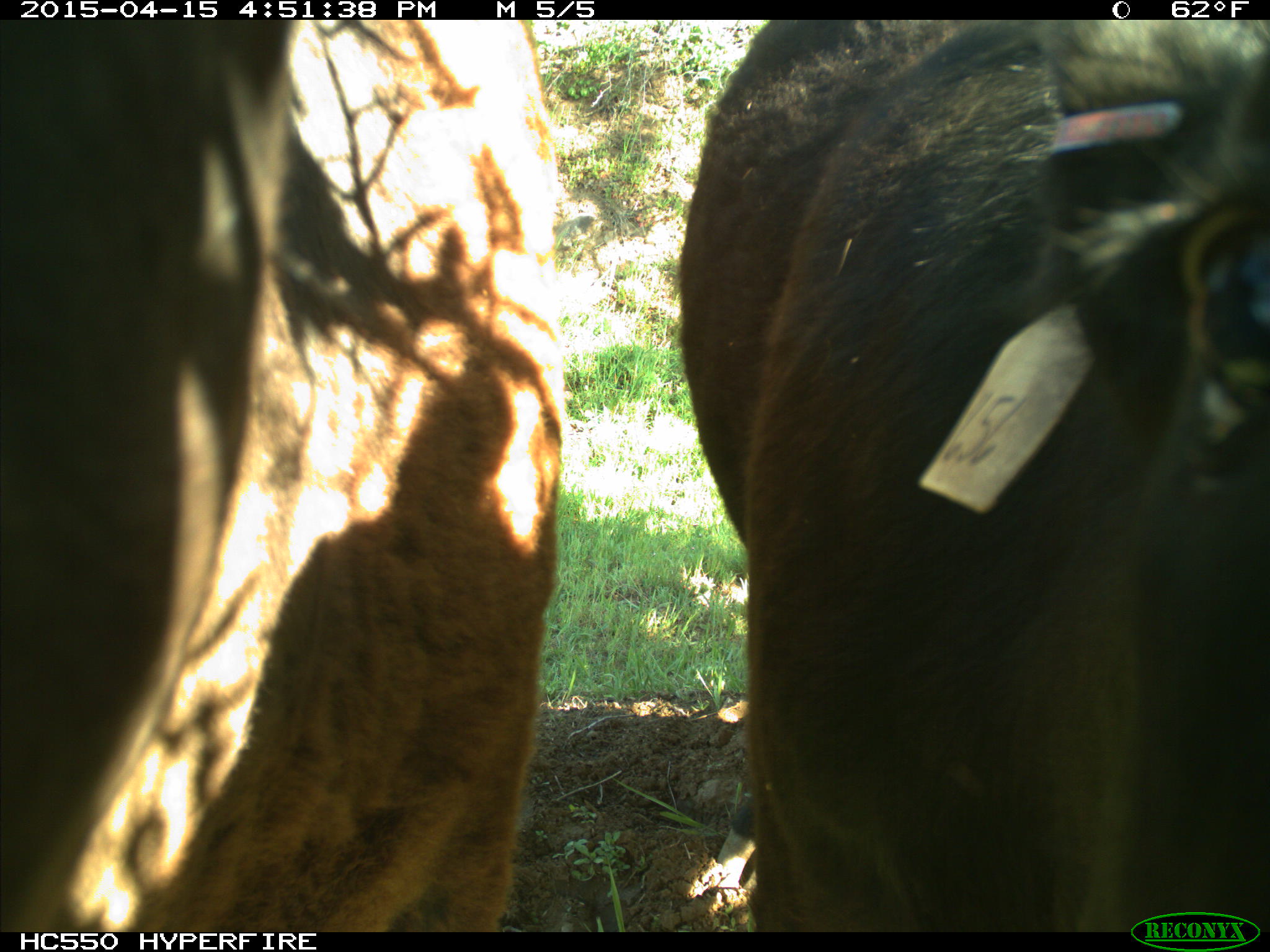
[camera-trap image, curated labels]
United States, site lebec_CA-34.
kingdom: Animalia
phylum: Chordata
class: Mammalia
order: Artiodactyla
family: Bovidae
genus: Bos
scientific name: Bos taurus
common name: domestic cow